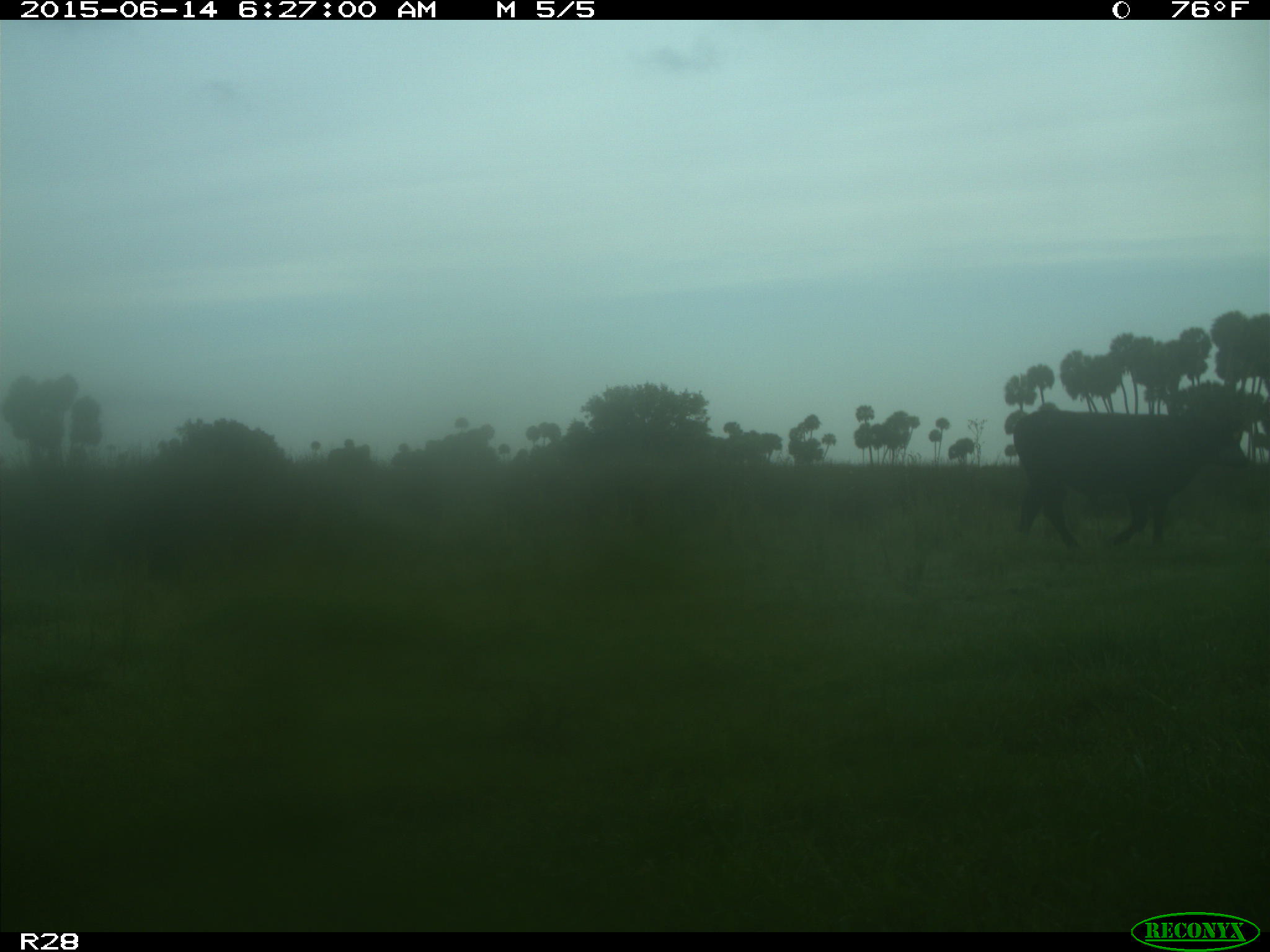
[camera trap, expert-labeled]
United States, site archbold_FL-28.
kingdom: Animalia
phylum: Chordata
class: Mammalia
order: Artiodactyla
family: Bovidae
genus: Bos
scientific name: Bos taurus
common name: domestic cow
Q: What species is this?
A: Bos taurus (domestic cow).